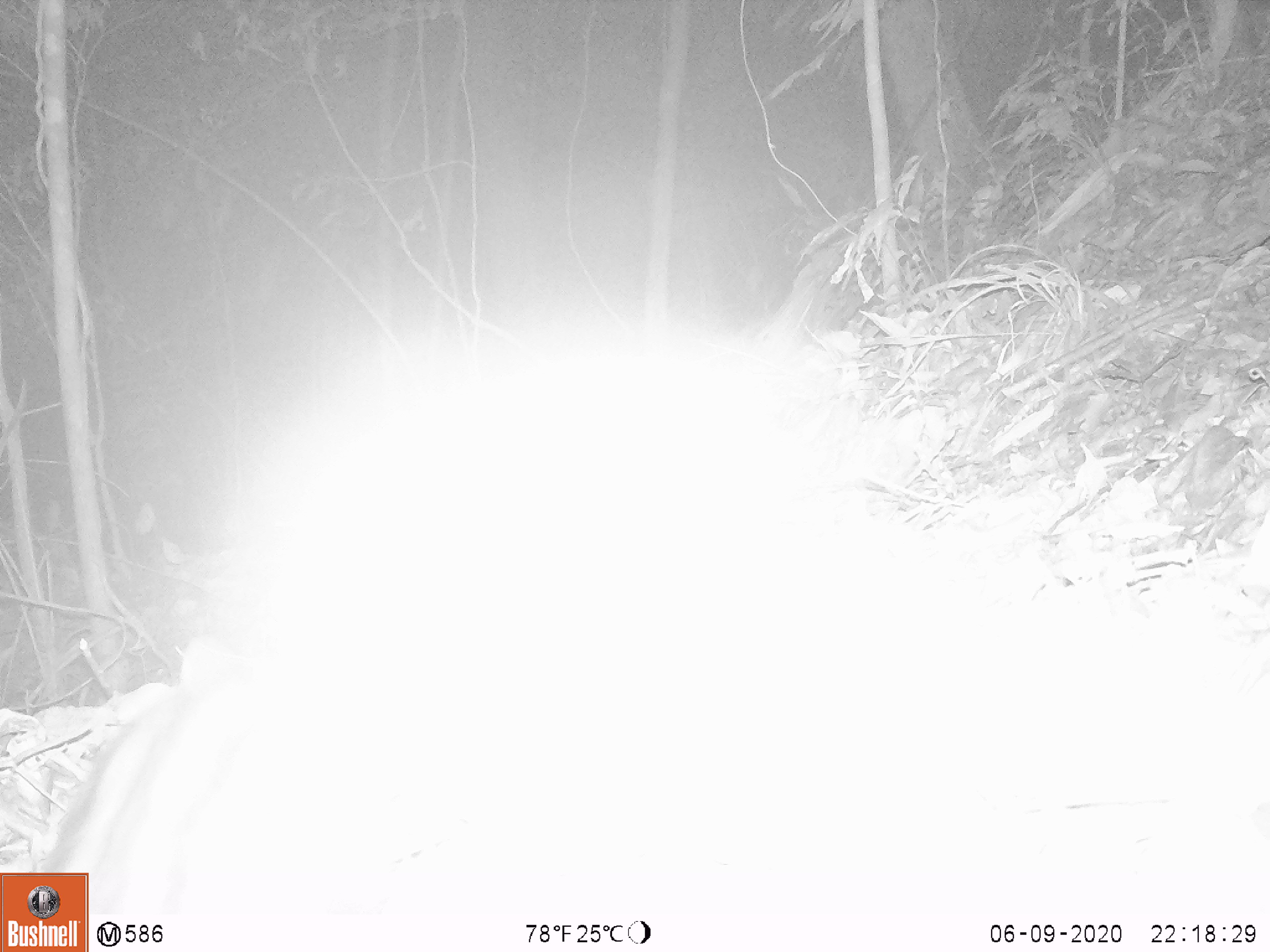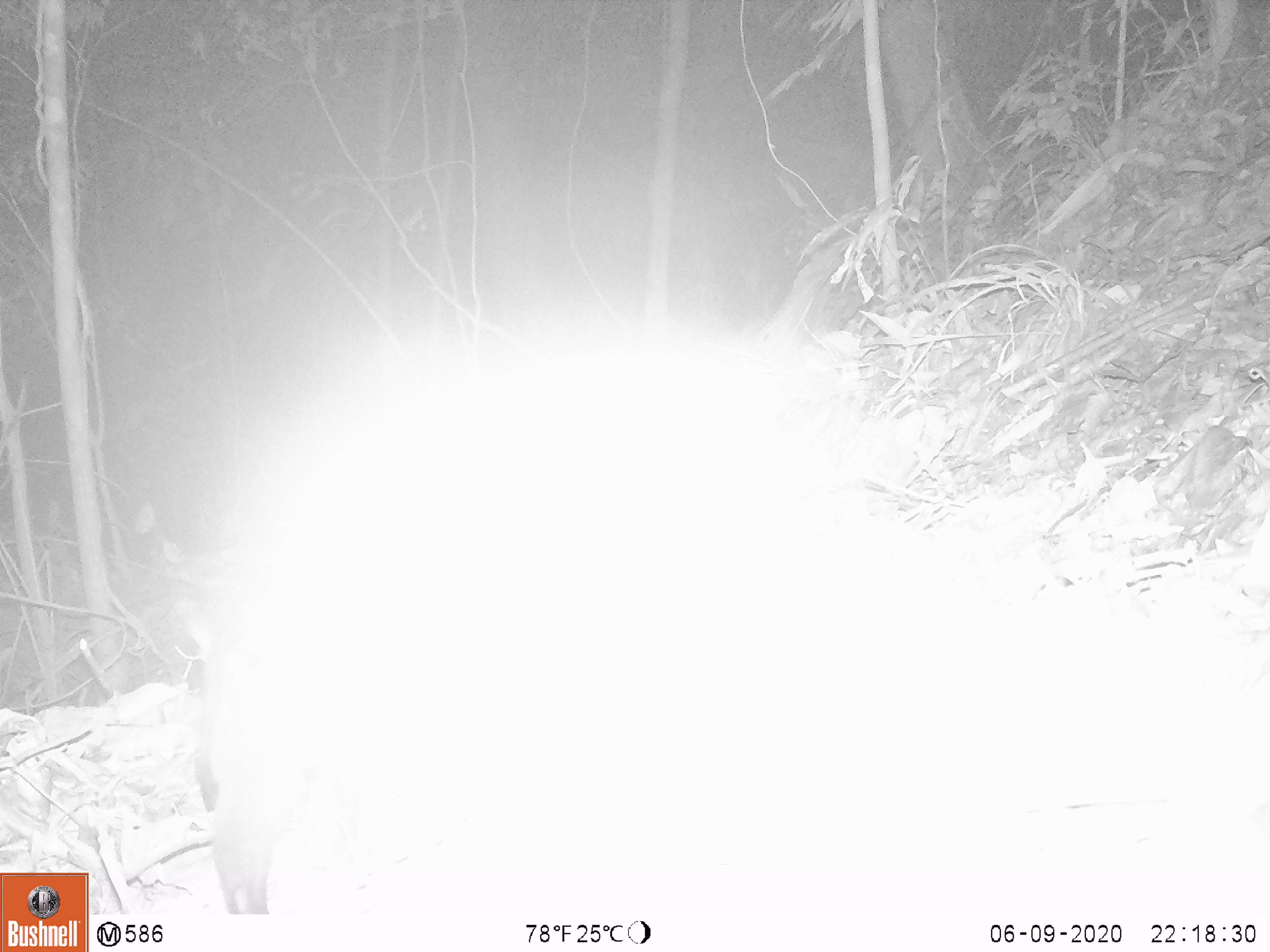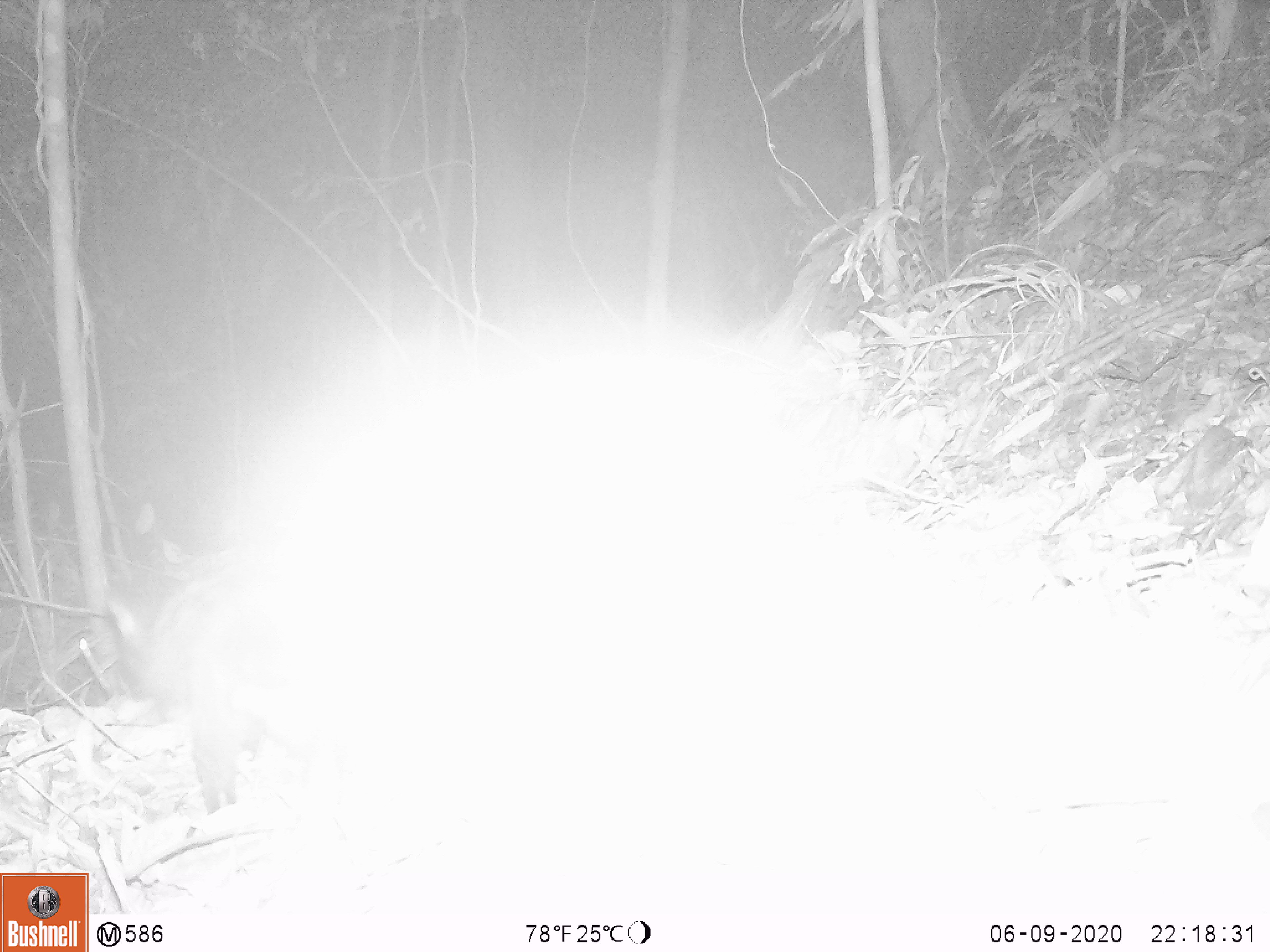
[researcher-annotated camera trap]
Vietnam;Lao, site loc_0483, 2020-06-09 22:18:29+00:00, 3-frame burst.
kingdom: Animalia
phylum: Chordata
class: Mammalia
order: Carnivora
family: Viverridae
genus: Paradoxurus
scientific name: Paradoxurus hermaphroditus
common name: common palm civet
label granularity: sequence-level